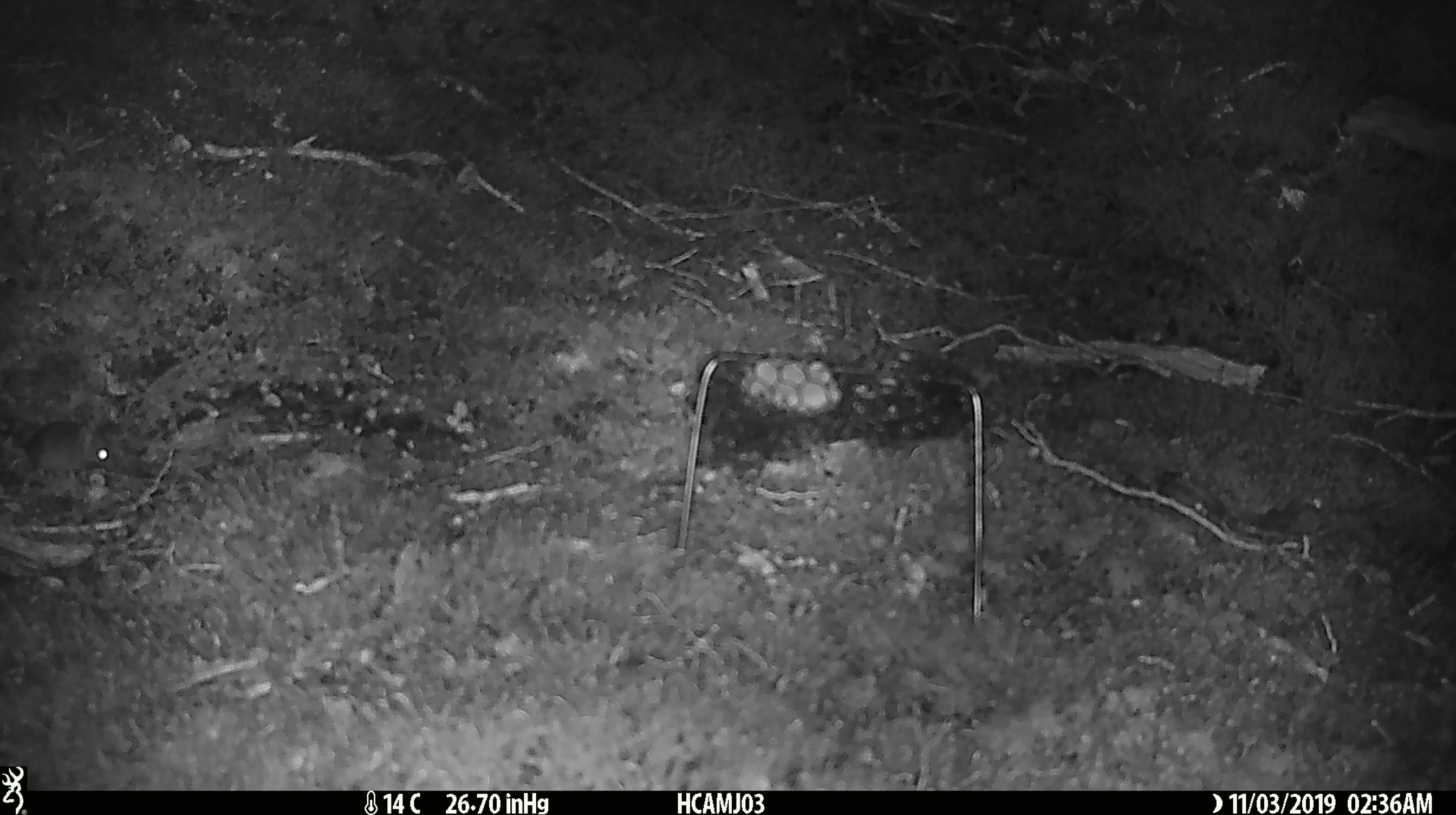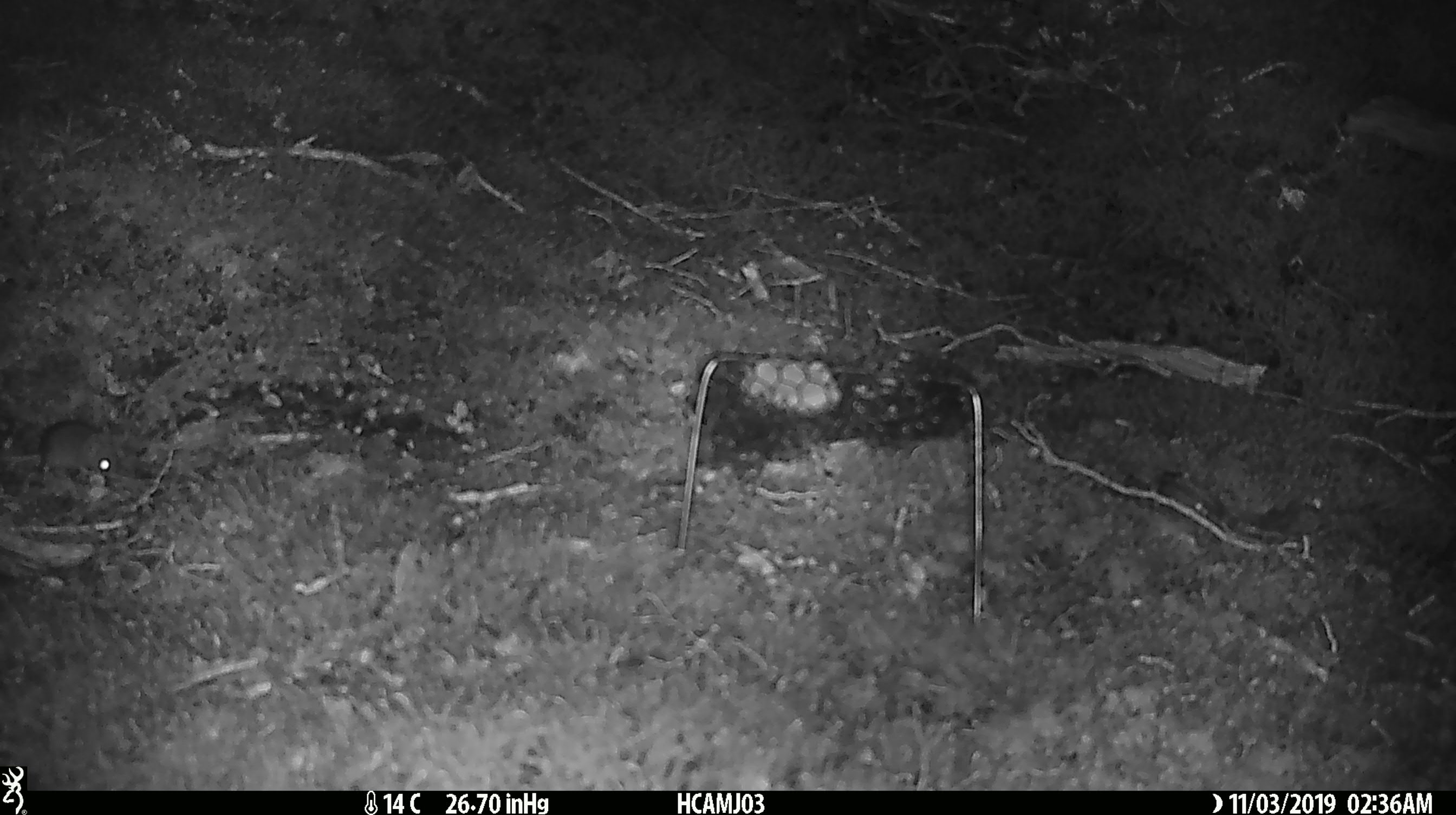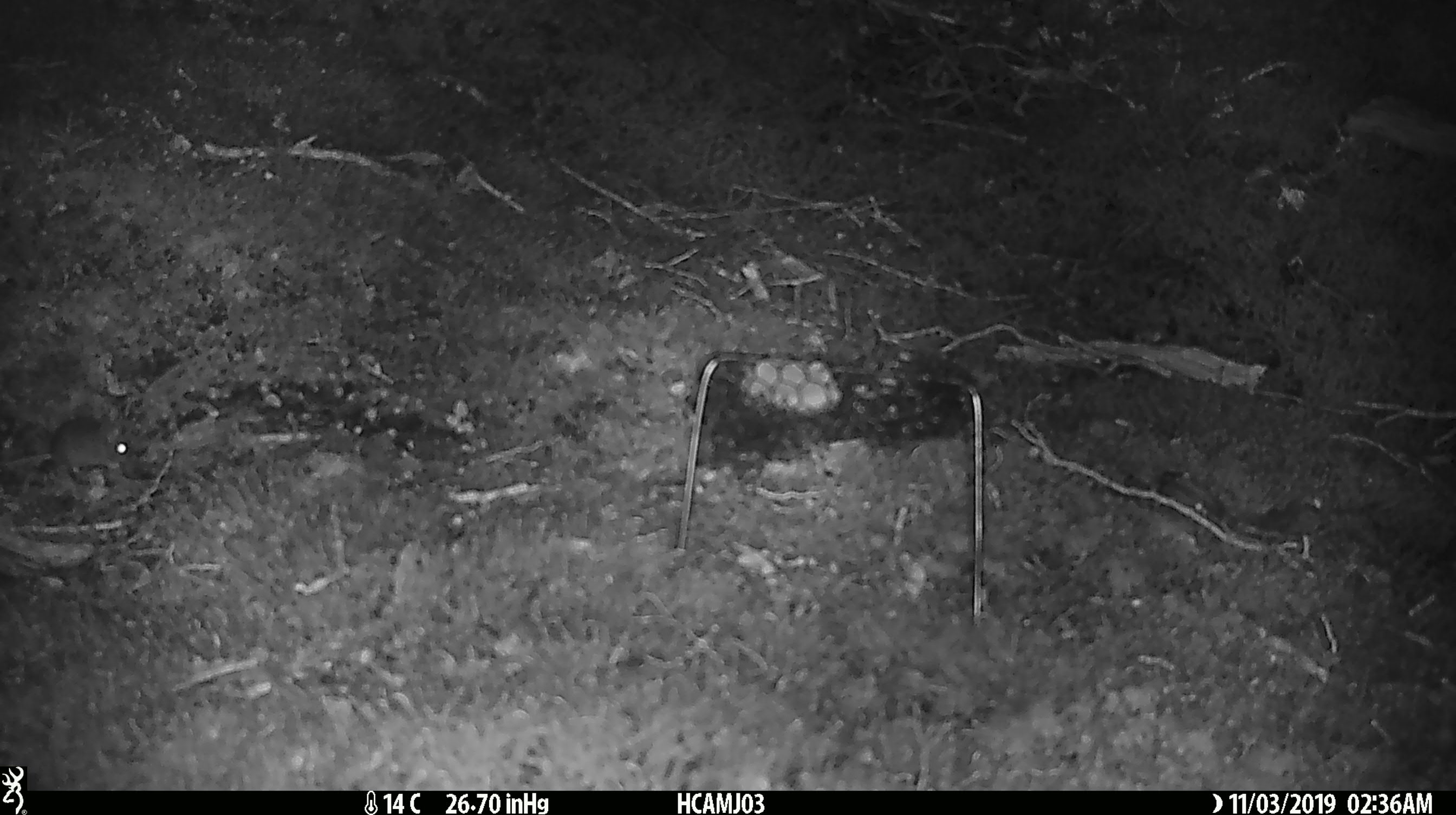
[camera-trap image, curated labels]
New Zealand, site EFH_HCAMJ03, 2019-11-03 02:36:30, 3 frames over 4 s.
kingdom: Animalia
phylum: Chordata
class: Mammalia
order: Rodentia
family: Muridae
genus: Mus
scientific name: Mus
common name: mouse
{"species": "mouse (Mus)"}